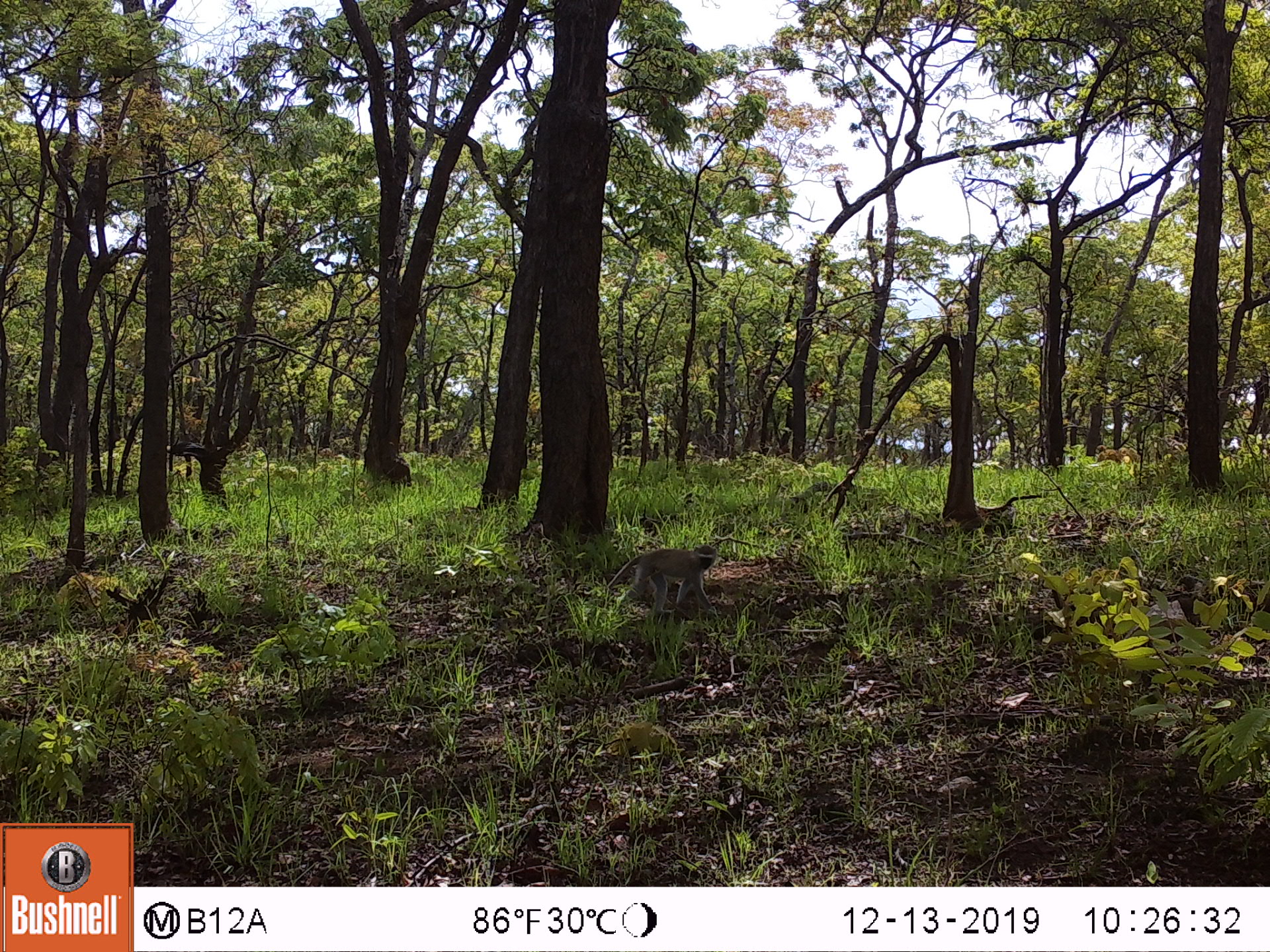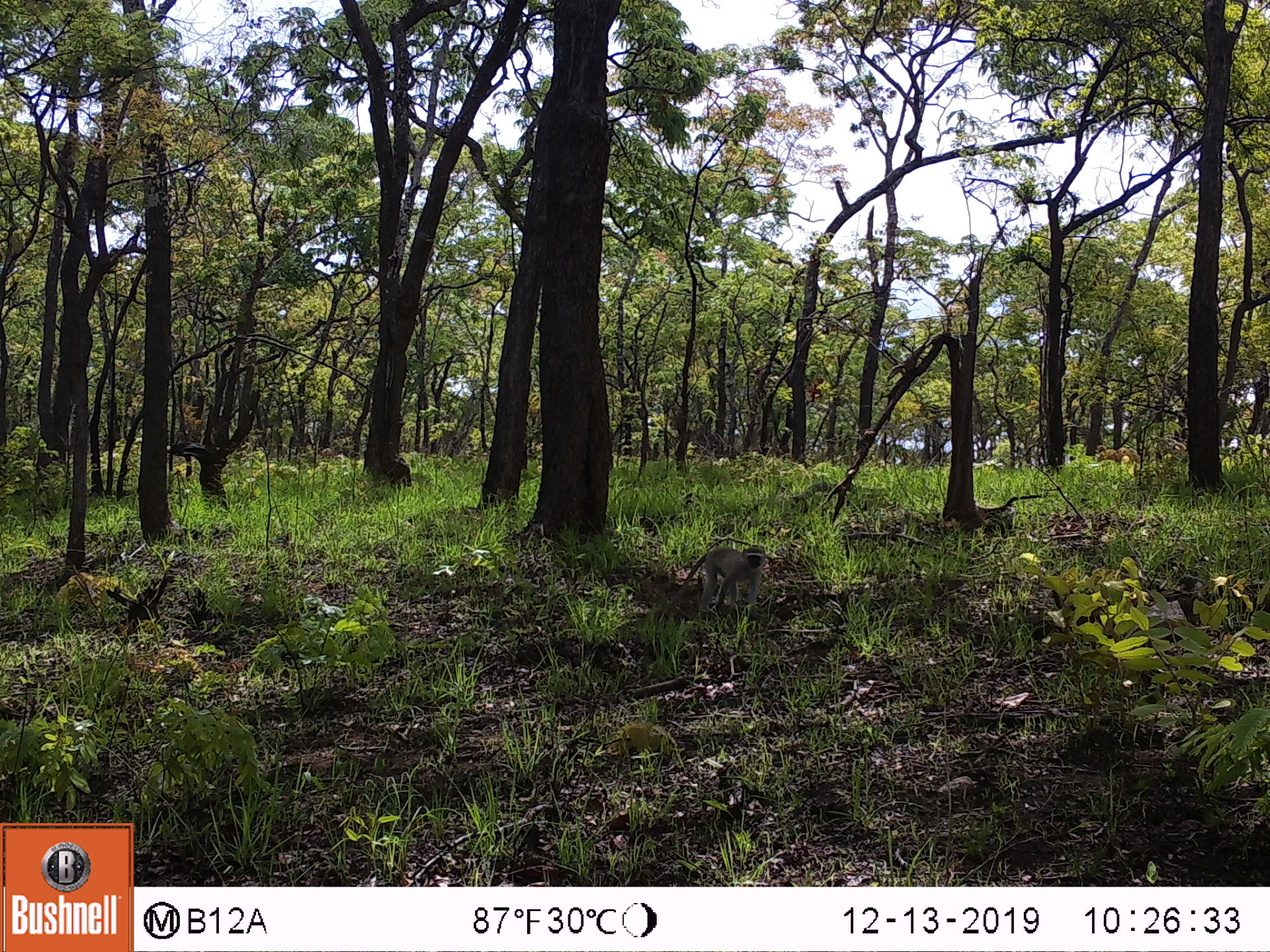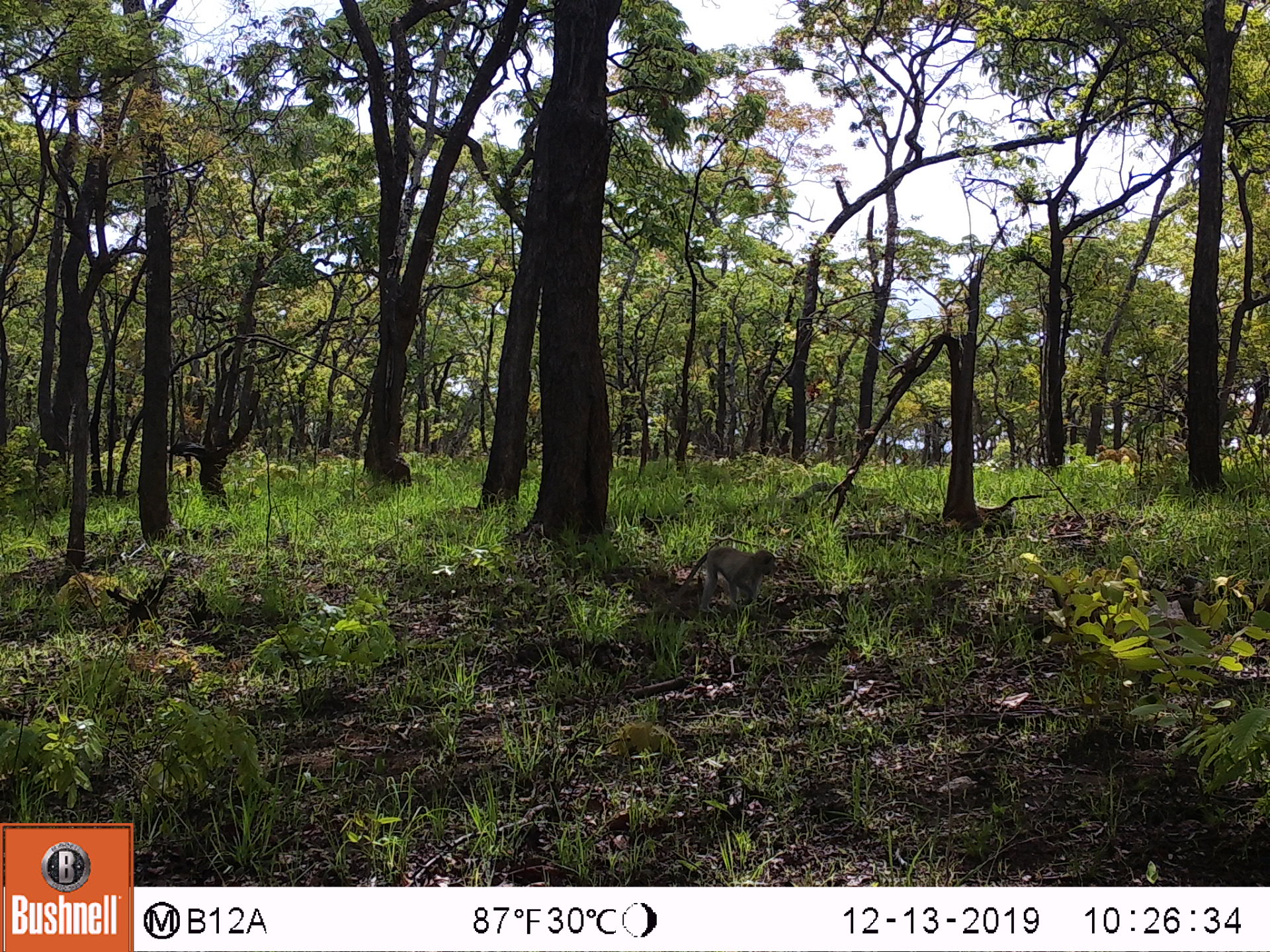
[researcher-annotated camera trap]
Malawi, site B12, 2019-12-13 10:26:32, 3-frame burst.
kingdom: Animalia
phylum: Chordata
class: Mammalia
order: Primates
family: Cercopithecidae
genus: Chlorocebus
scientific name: Chlorocebus pygerythrus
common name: vervet monkey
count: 1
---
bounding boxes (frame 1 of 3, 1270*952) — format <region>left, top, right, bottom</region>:
vervet monkey: <region>572, 542, 723, 619</region>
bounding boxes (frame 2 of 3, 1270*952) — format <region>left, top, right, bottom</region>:
vervet monkey: <region>639, 539, 774, 616</region>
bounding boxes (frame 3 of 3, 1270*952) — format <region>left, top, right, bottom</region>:
vervet monkey: <region>656, 544, 782, 609</region>